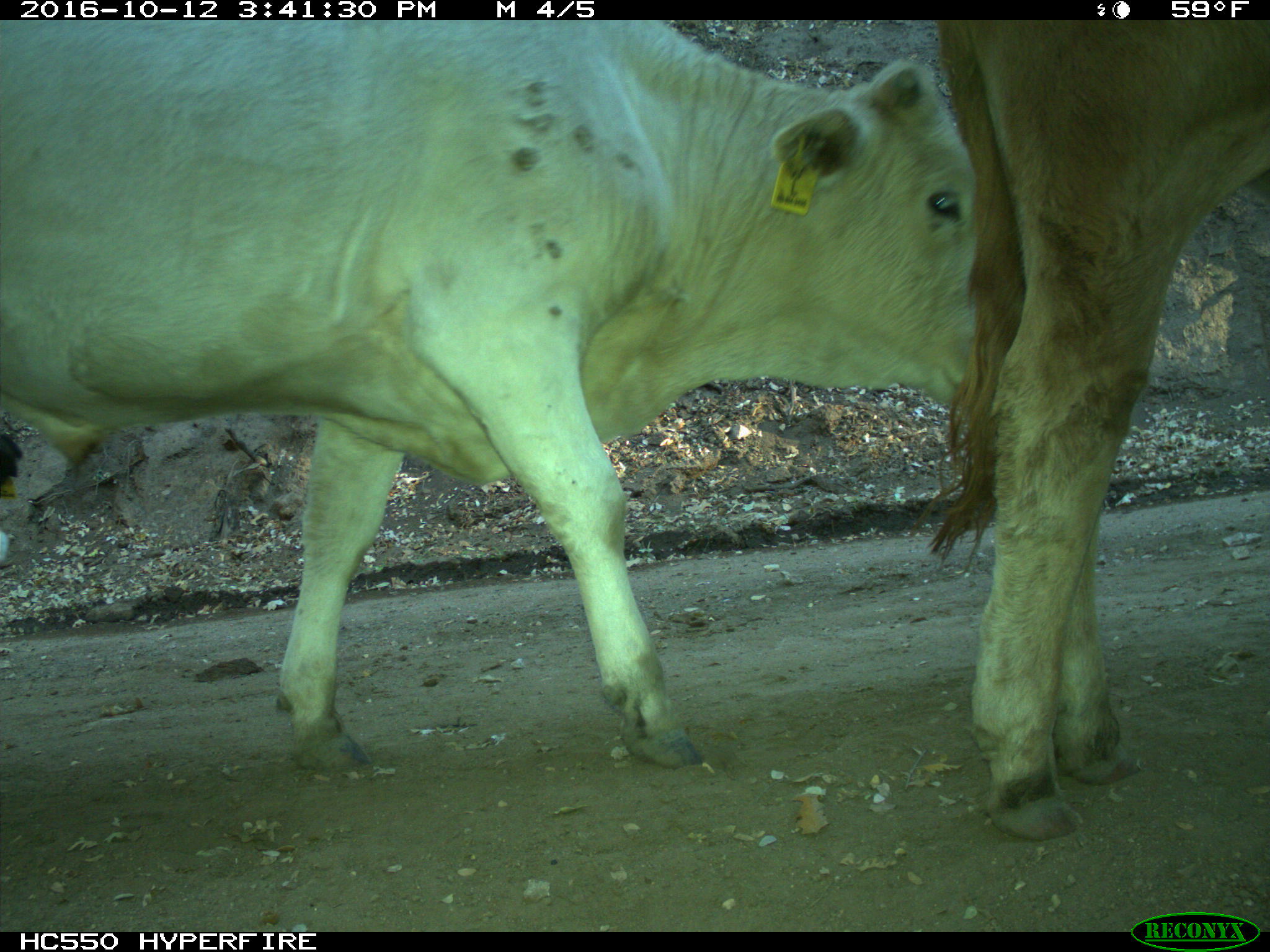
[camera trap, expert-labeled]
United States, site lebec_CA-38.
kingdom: Animalia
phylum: Chordata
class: Mammalia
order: Artiodactyla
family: Bovidae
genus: Bos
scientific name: Bos taurus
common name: domestic cow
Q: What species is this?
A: Bos taurus (domestic cow).